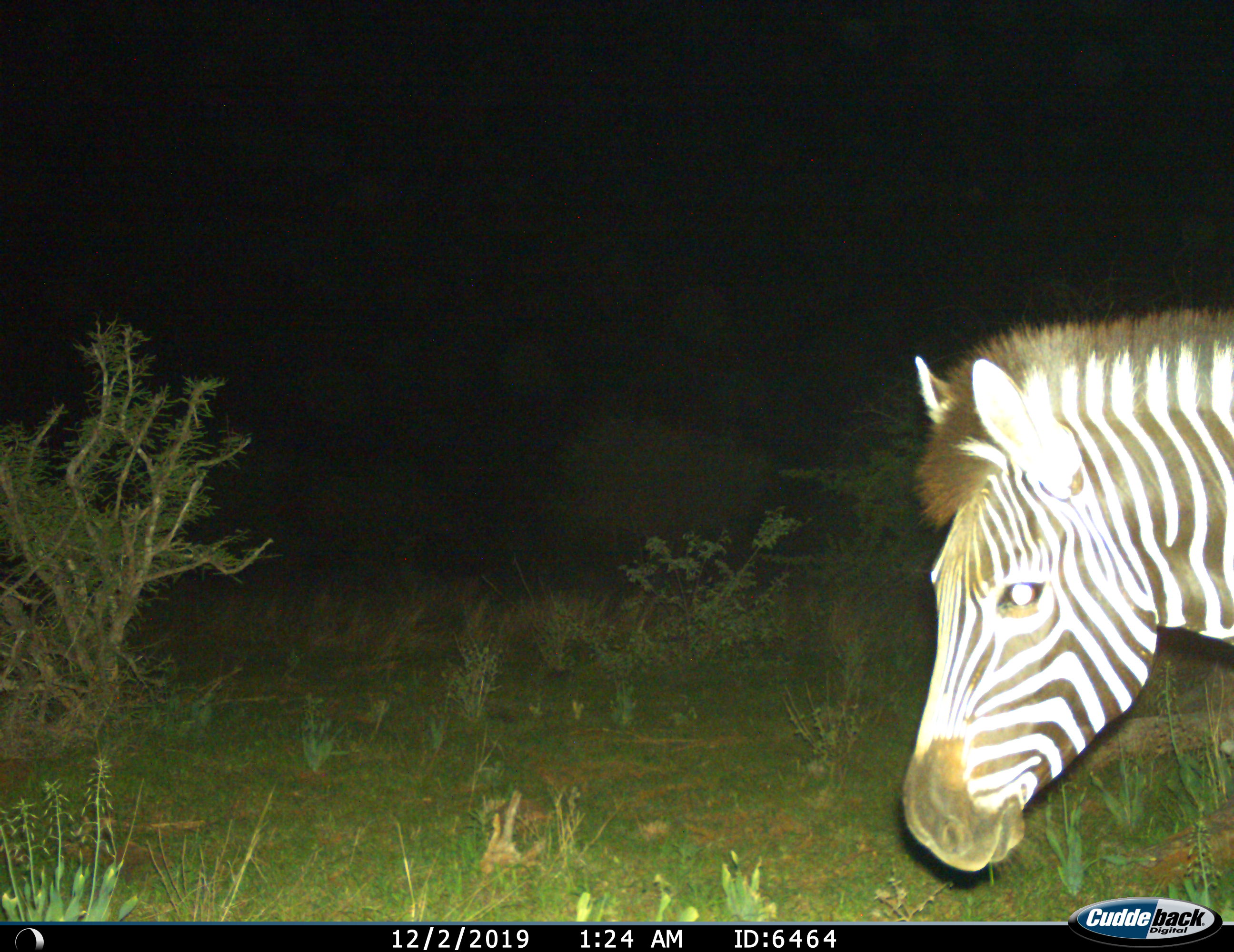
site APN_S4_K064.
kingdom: Animalia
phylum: Chordata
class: Mammalia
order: Perissodactyla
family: Equidae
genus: Equus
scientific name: Equus quagga burchellii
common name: burchell's zebra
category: zebraburchells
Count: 1.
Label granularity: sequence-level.